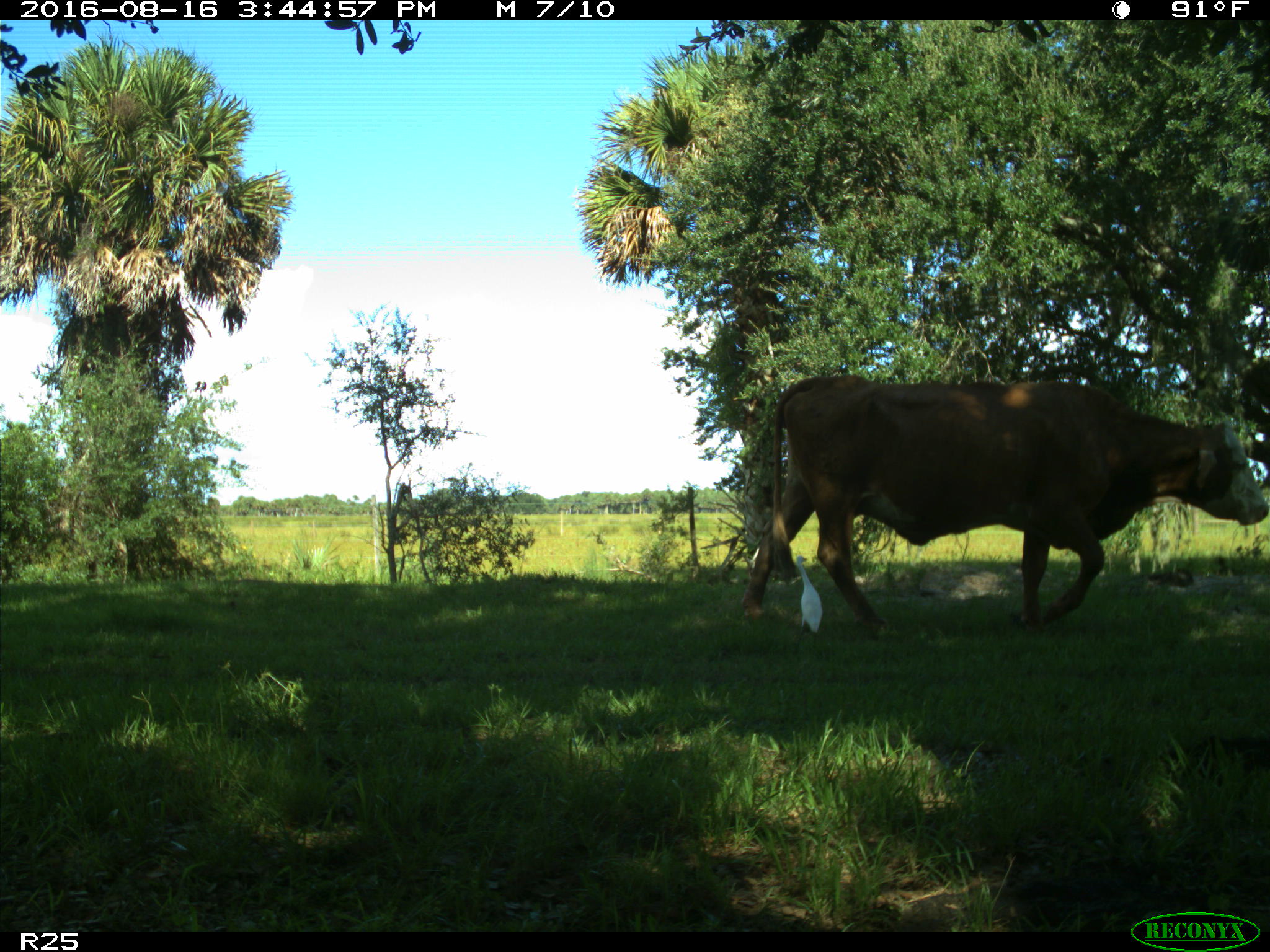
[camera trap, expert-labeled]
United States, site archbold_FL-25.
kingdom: Animalia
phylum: Chordata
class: Mammalia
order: Artiodactyla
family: Bovidae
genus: Bos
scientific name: Bos taurus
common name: domestic cow